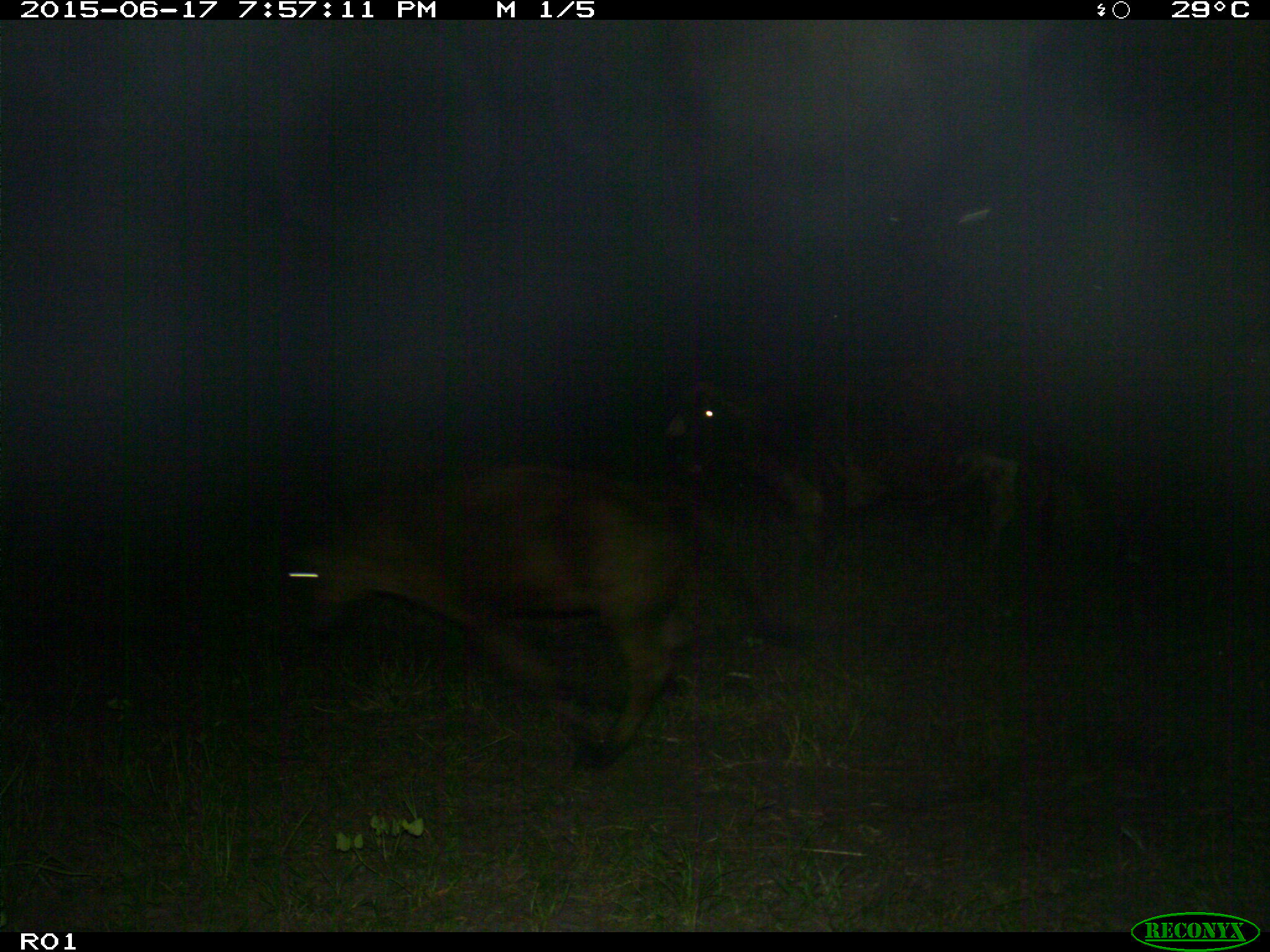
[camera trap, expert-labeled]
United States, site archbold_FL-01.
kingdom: Animalia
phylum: Chordata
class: Mammalia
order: Artiodactyla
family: Bovidae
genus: Bos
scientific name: Bos taurus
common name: domestic cow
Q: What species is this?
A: Bos taurus (domestic cow).